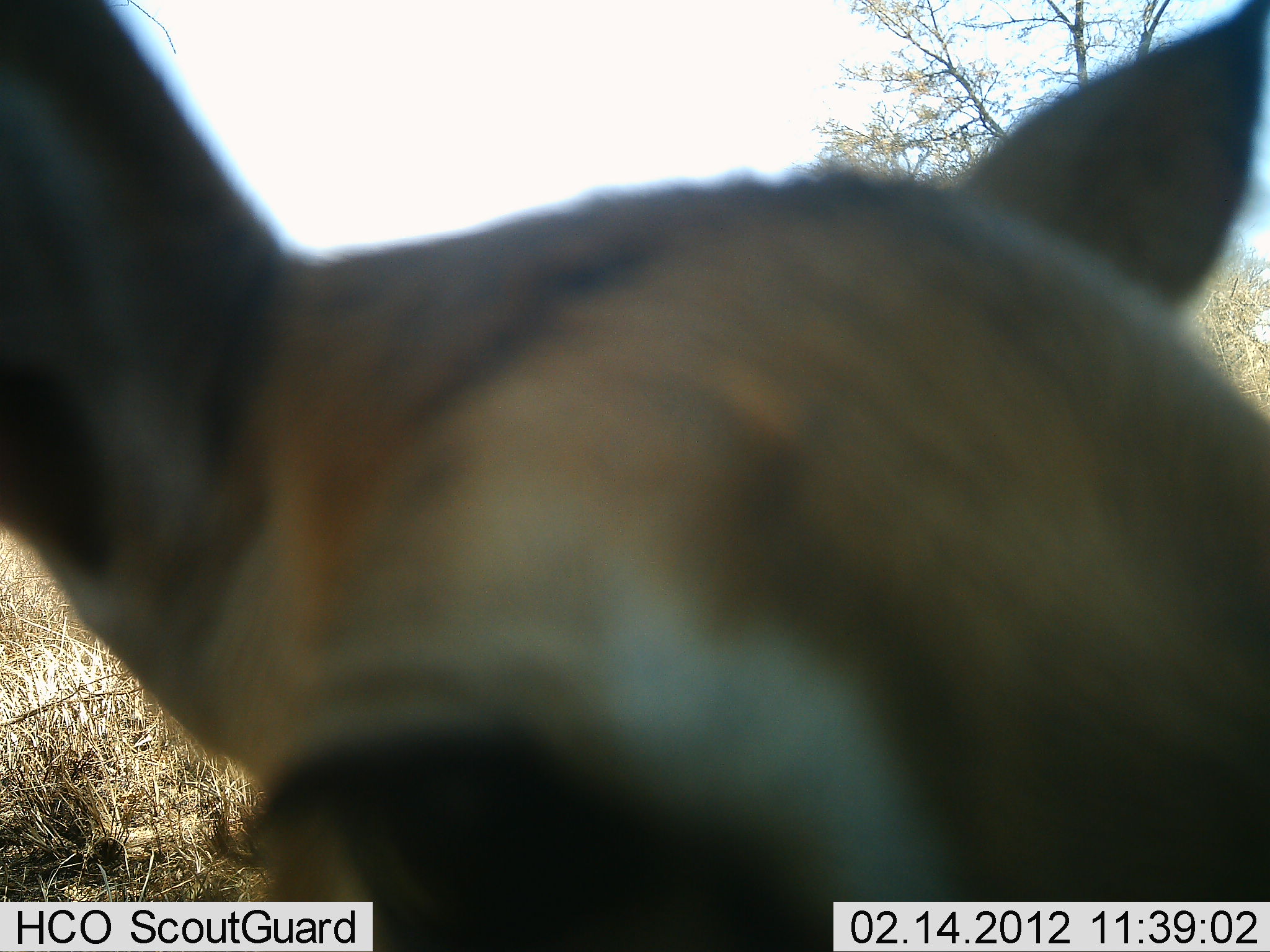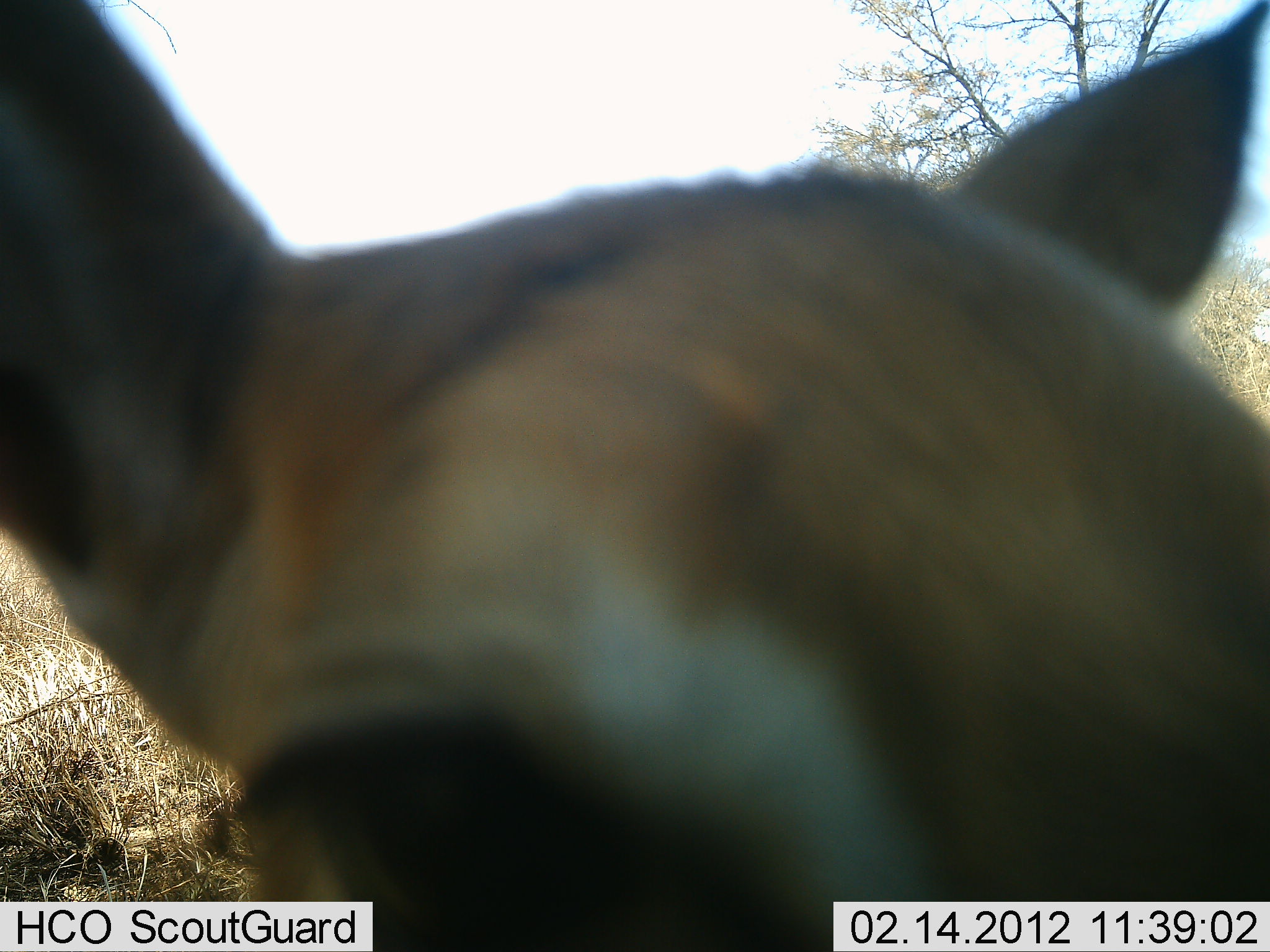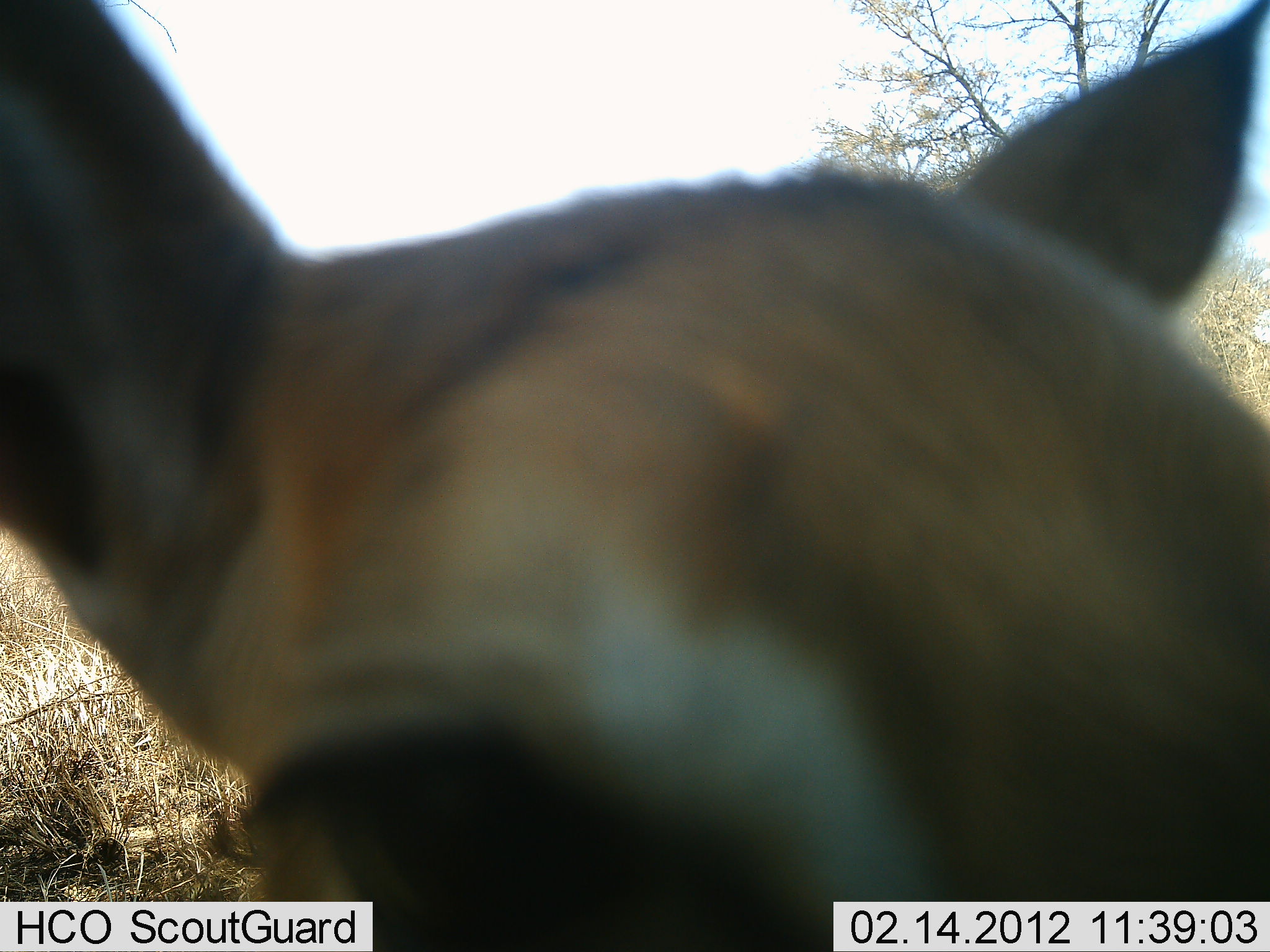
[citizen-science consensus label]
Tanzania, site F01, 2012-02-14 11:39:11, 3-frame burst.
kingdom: Animalia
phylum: Chordata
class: Mammalia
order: Artiodactyla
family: Bovidae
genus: Eudorcas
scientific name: Eudorcas thomsonii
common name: thomson's gazelle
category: gazellethomsons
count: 1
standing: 78%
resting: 22%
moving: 0%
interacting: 0%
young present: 0%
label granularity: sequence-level